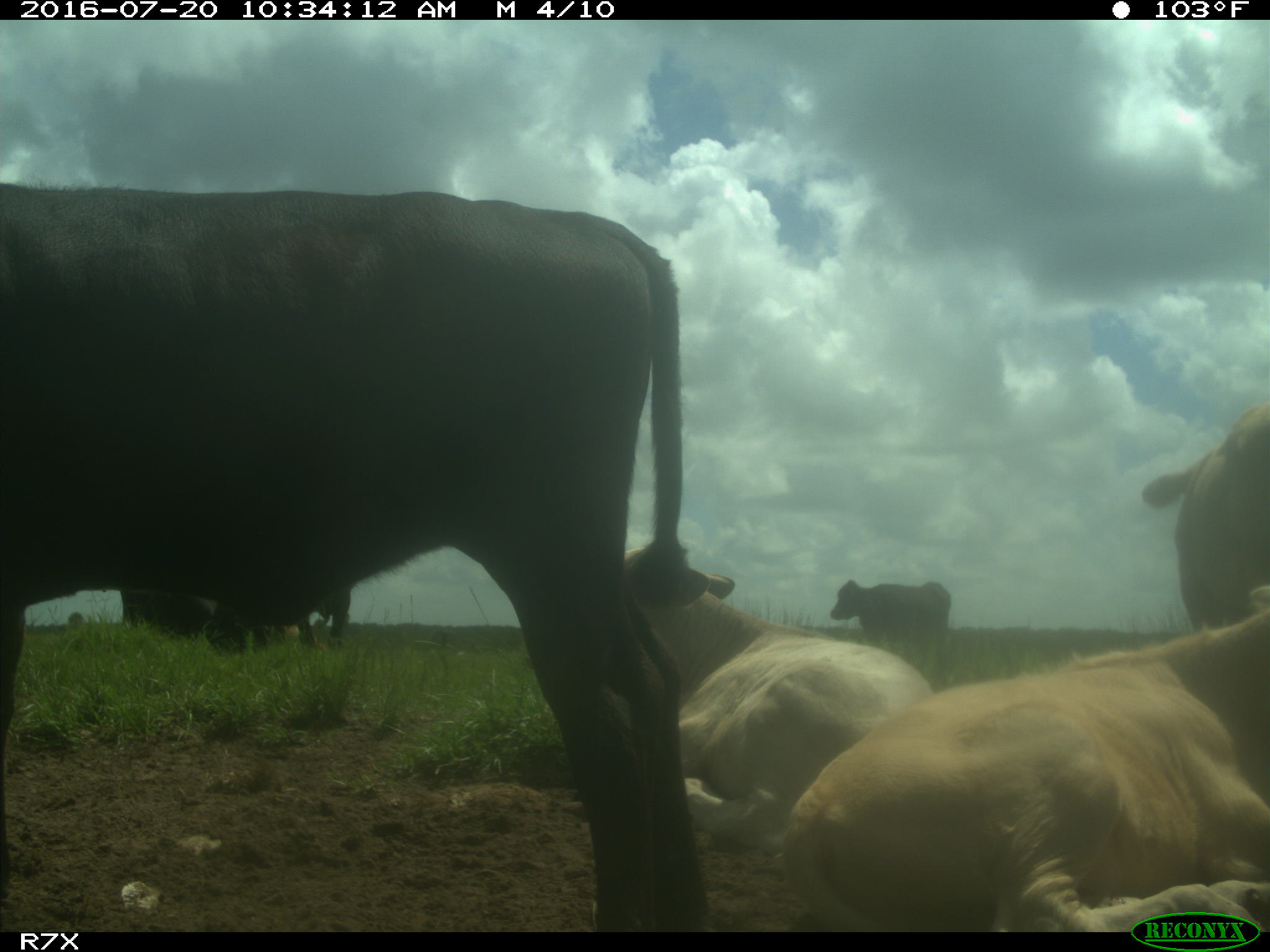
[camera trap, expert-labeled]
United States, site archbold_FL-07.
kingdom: Animalia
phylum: Chordata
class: Mammalia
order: Artiodactyla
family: Bovidae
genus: Bos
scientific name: Bos taurus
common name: domestic cow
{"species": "Bos taurus (domestic cow)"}